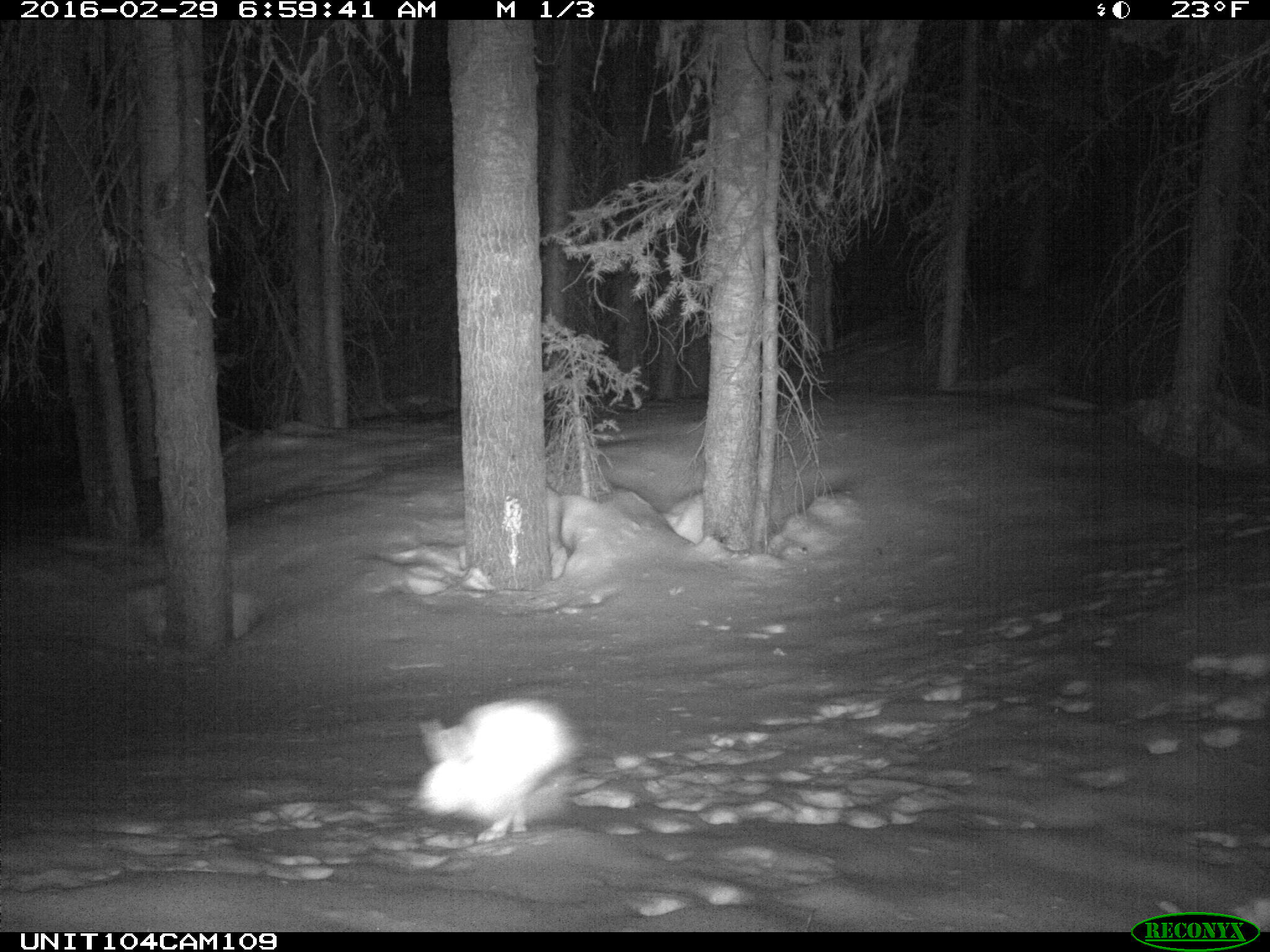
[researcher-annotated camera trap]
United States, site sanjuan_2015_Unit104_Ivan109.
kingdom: Animalia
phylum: Chordata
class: Mammalia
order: Lagomorpha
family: Leporidae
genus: Lepus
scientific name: Lepus americanus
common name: snowshoe hare